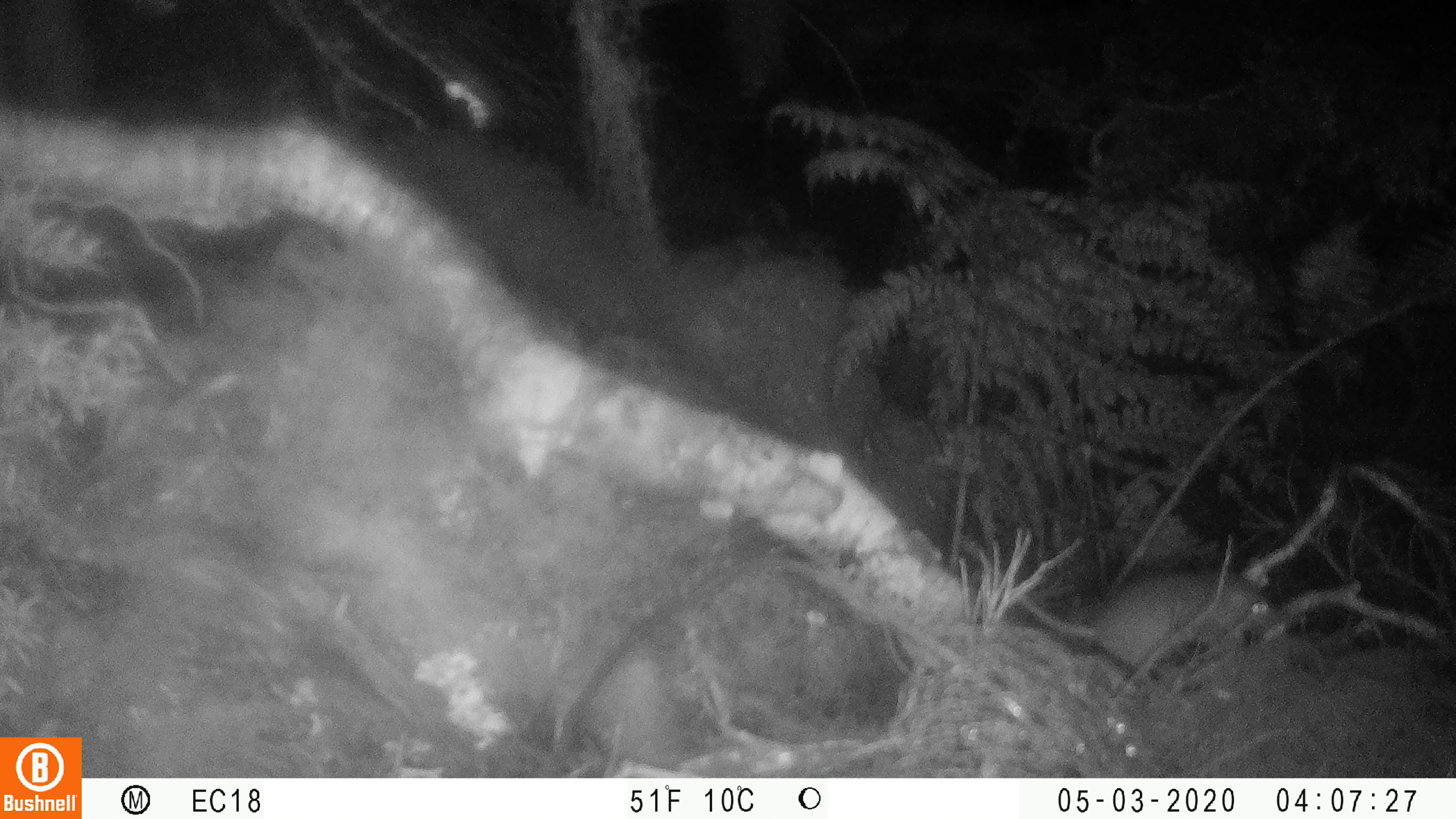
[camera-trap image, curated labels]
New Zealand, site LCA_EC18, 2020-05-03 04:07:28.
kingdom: Animalia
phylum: Chordata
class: Mammalia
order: Rodentia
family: Muridae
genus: Rattus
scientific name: Rattus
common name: rat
Rat (Rattus).